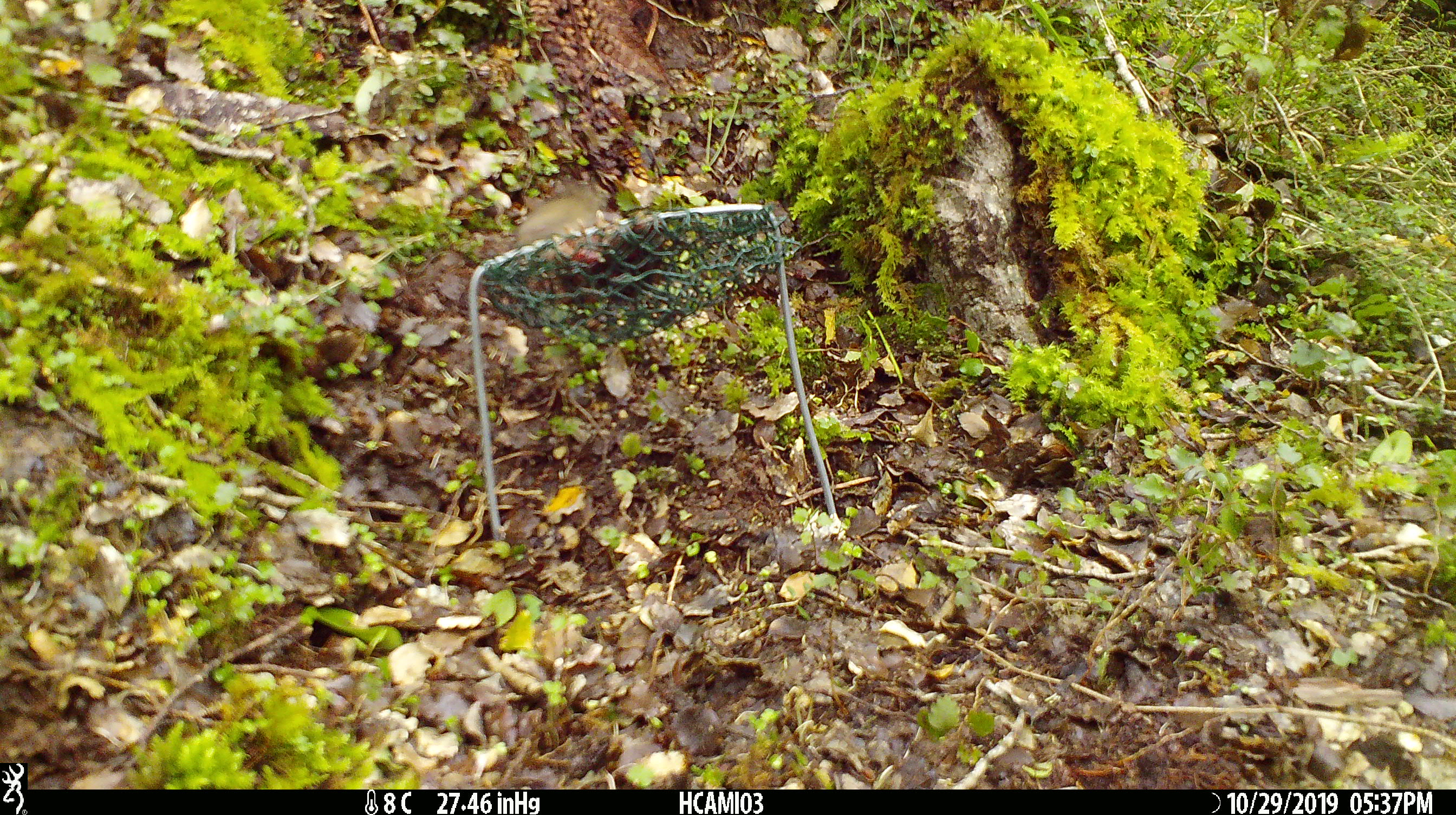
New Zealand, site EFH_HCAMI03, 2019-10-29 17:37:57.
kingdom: Animalia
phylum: Chordata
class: Mammalia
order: Rodentia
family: Muridae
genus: Mus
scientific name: Mus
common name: mouse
Mouse (Mus).